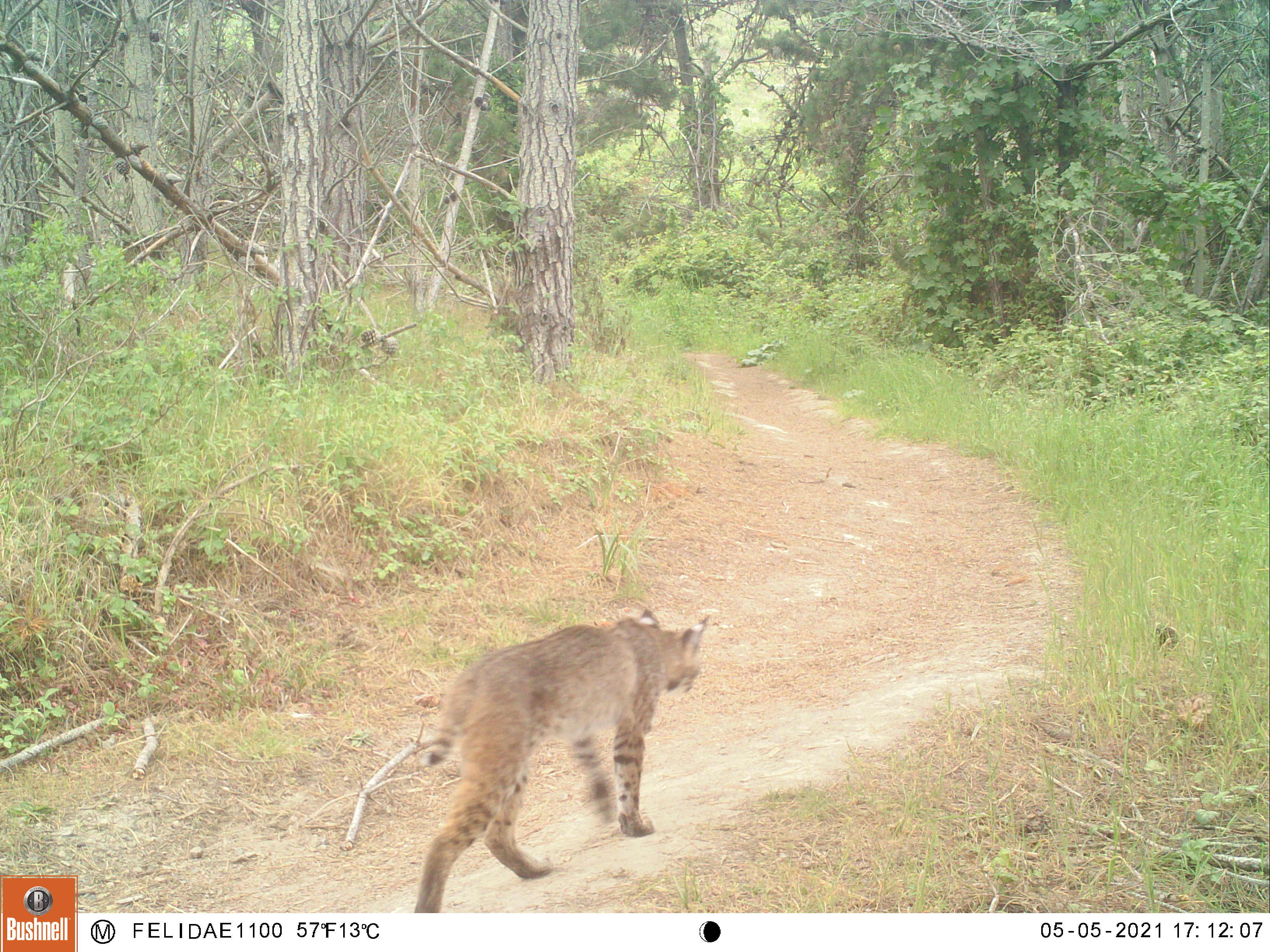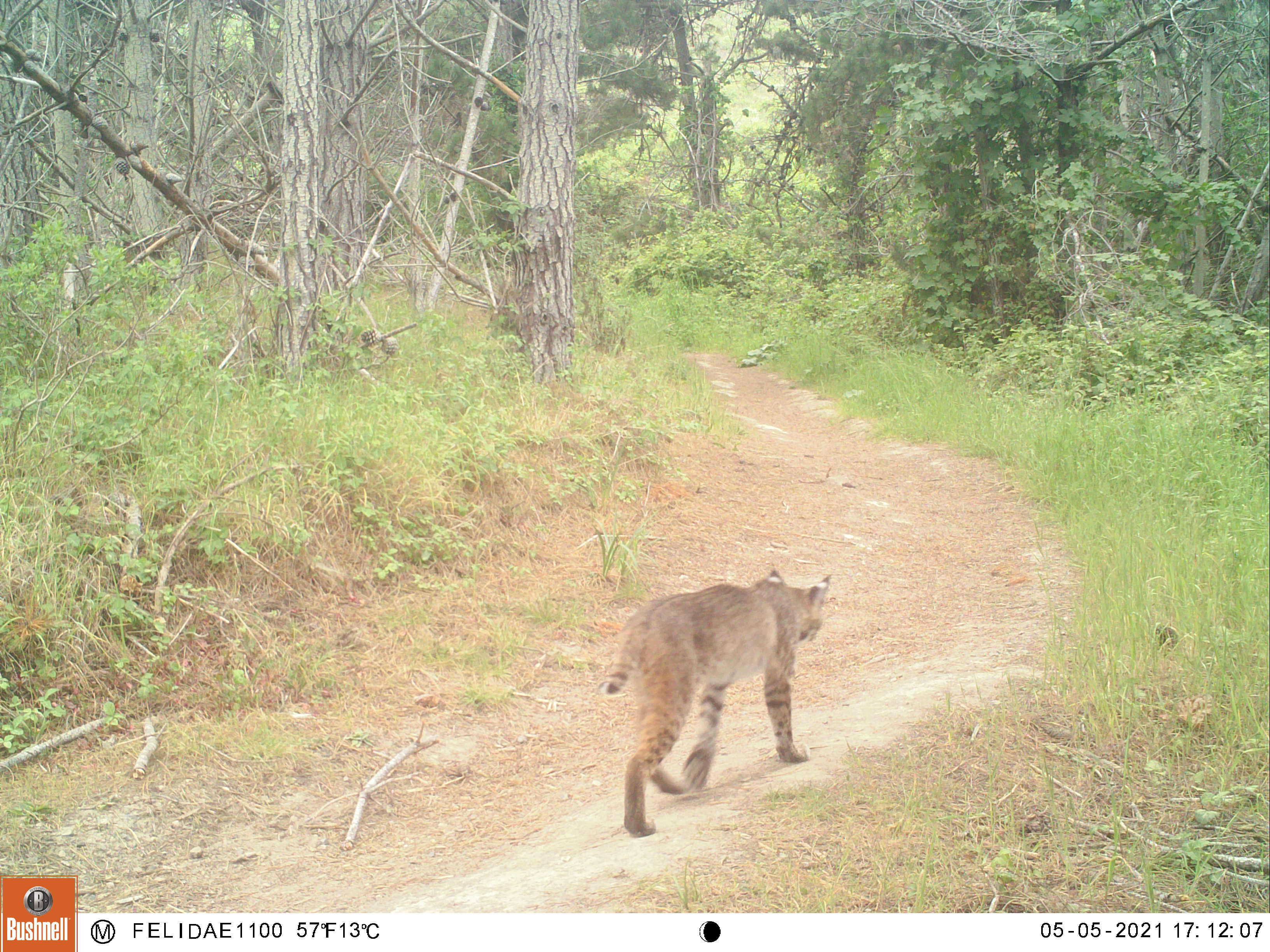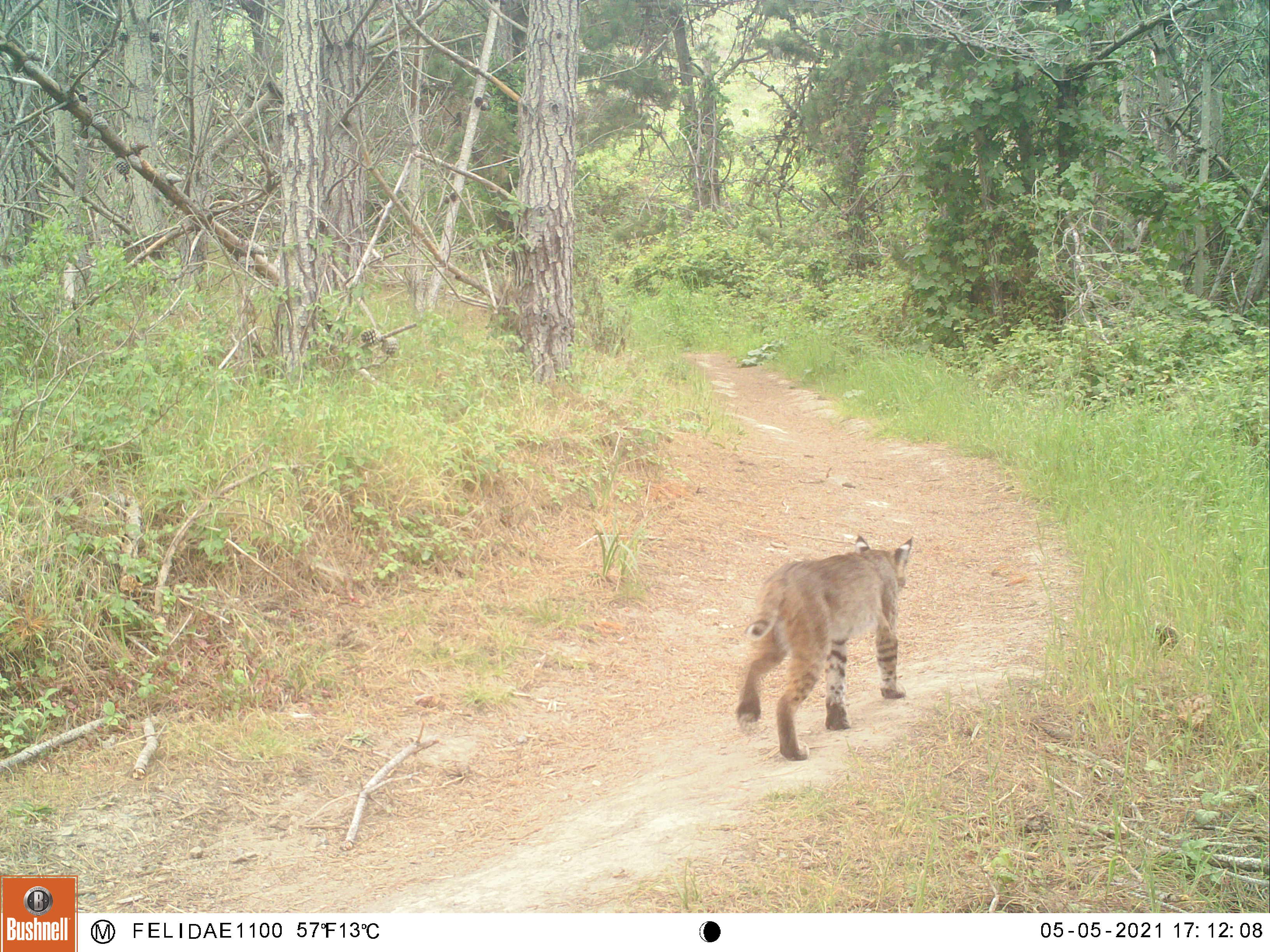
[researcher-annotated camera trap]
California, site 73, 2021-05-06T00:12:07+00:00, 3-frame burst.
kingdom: Animalia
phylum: Chordata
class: Mammalia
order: Carnivora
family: Felidae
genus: Lynx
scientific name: Lynx rufus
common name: bobcat